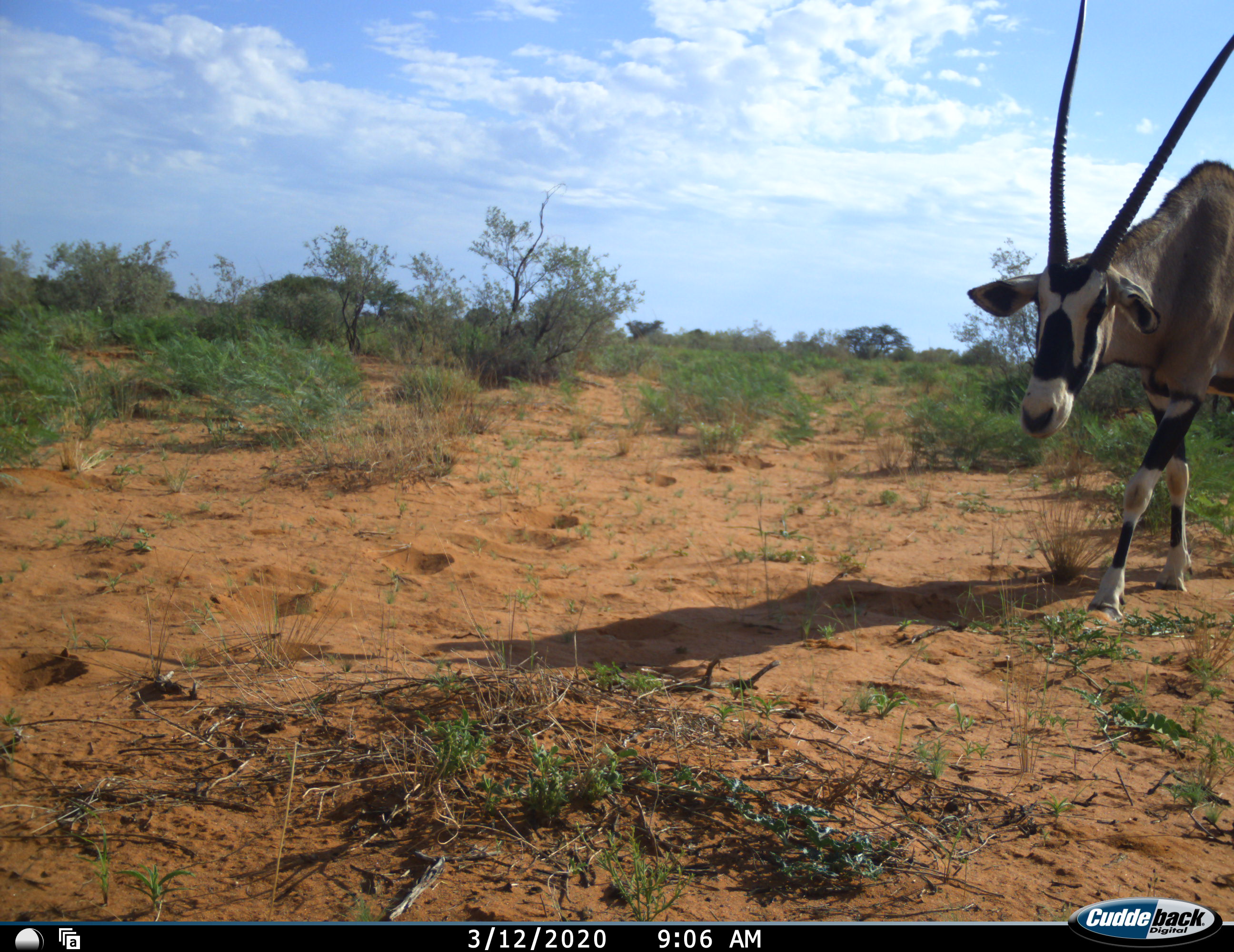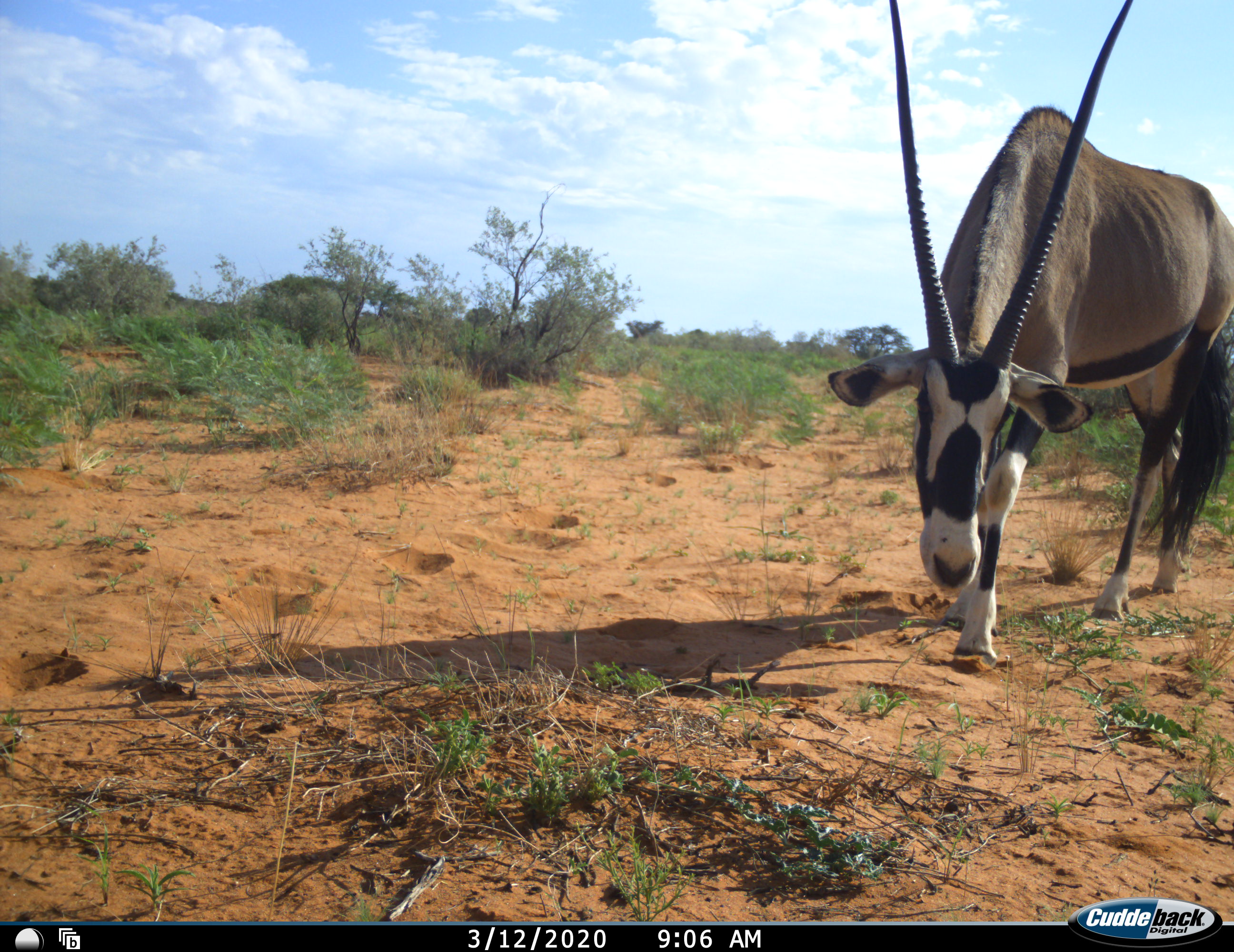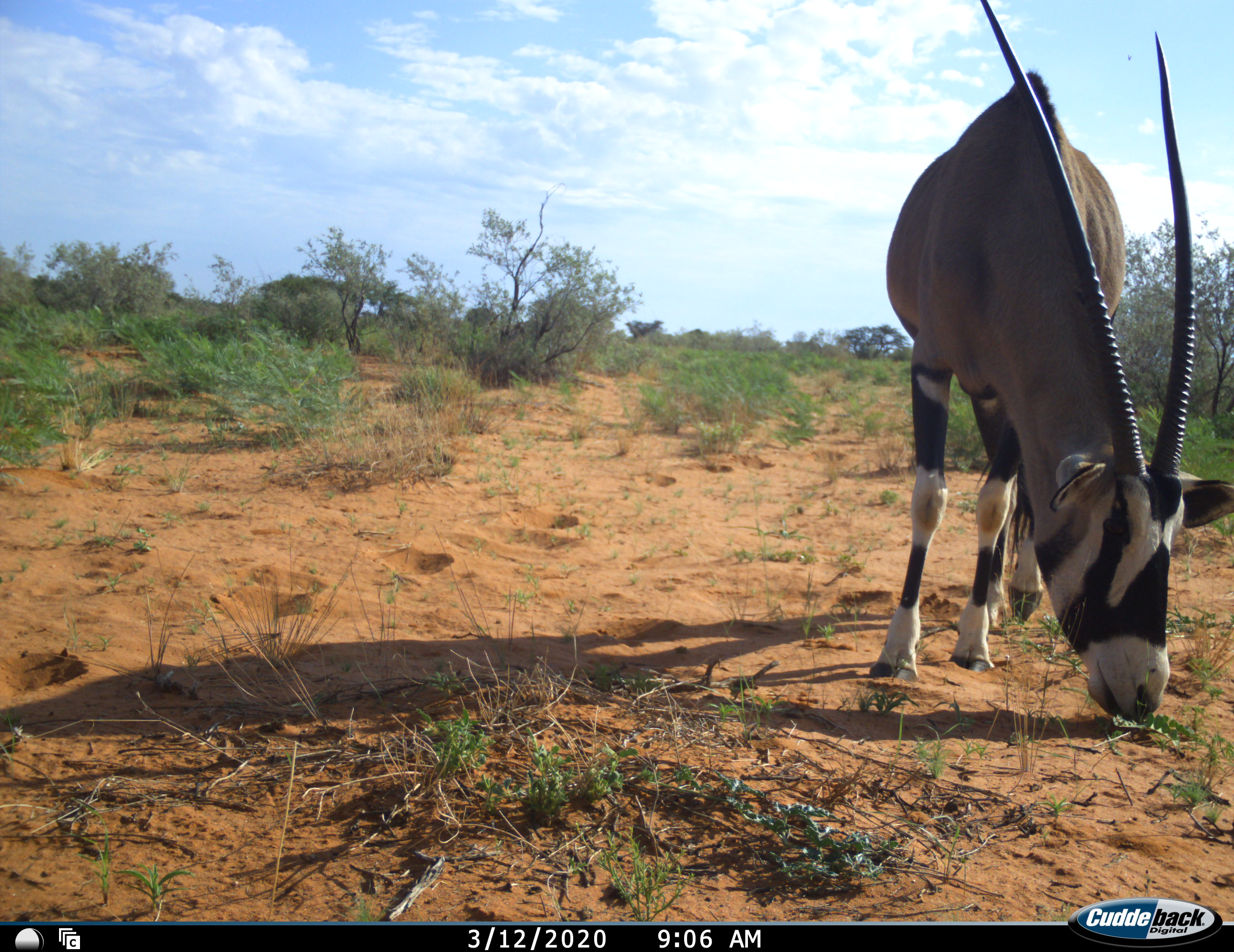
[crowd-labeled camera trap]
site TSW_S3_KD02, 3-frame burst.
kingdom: Animalia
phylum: Chordata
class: Mammalia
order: Artiodactyla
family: Bovidae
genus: Oryx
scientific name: Oryx gazella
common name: gemsbok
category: oryx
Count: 1.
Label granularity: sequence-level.